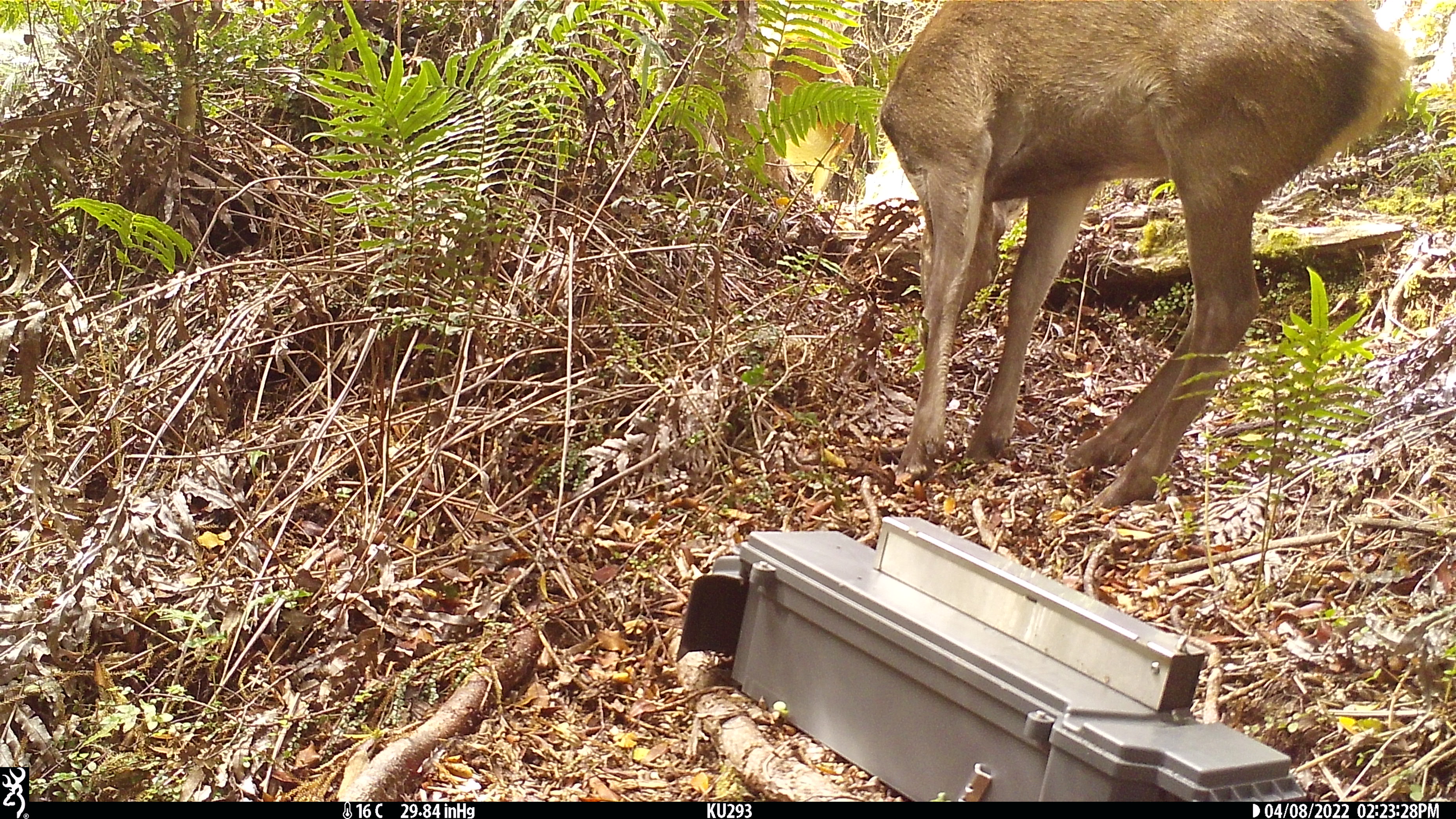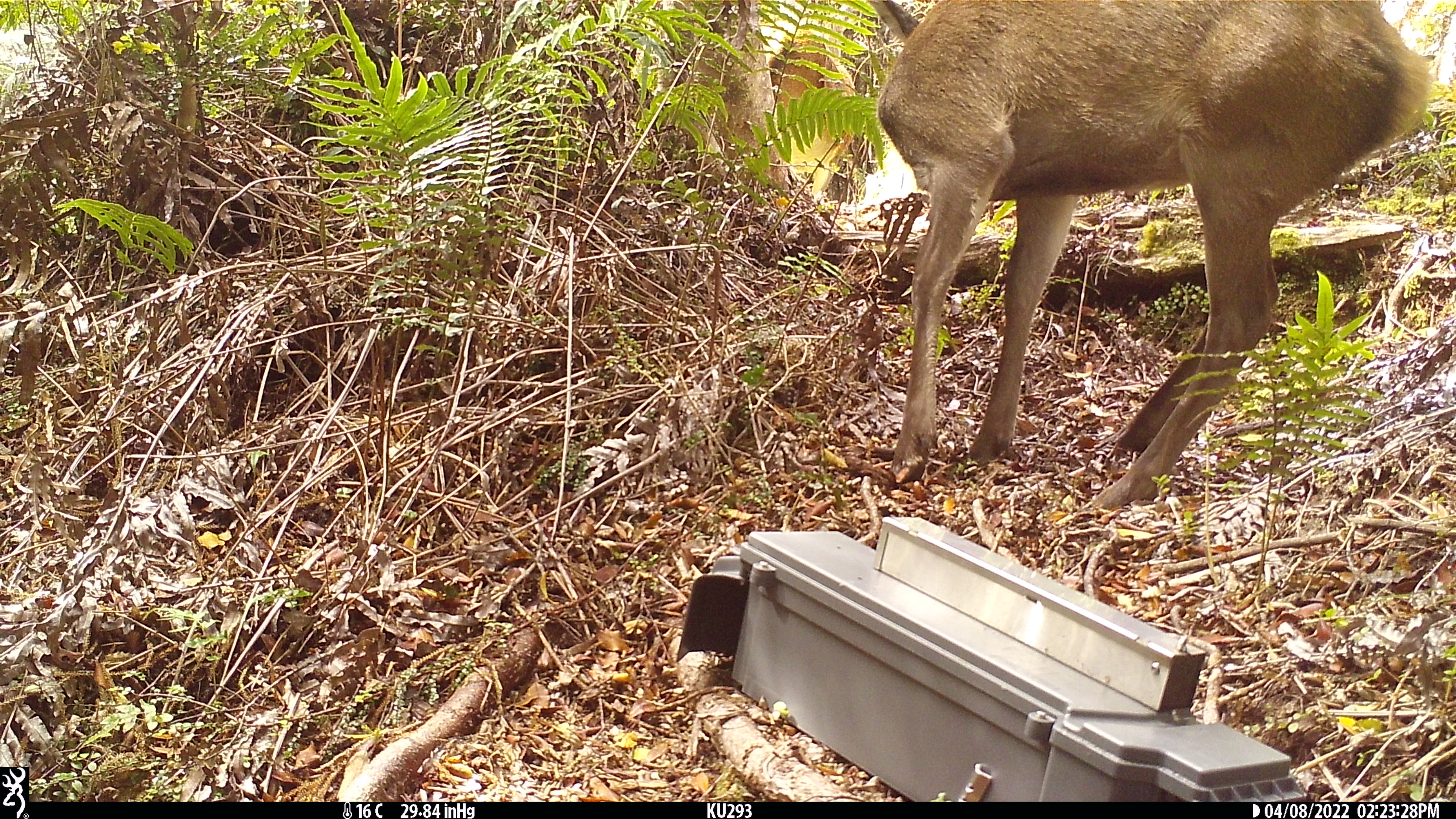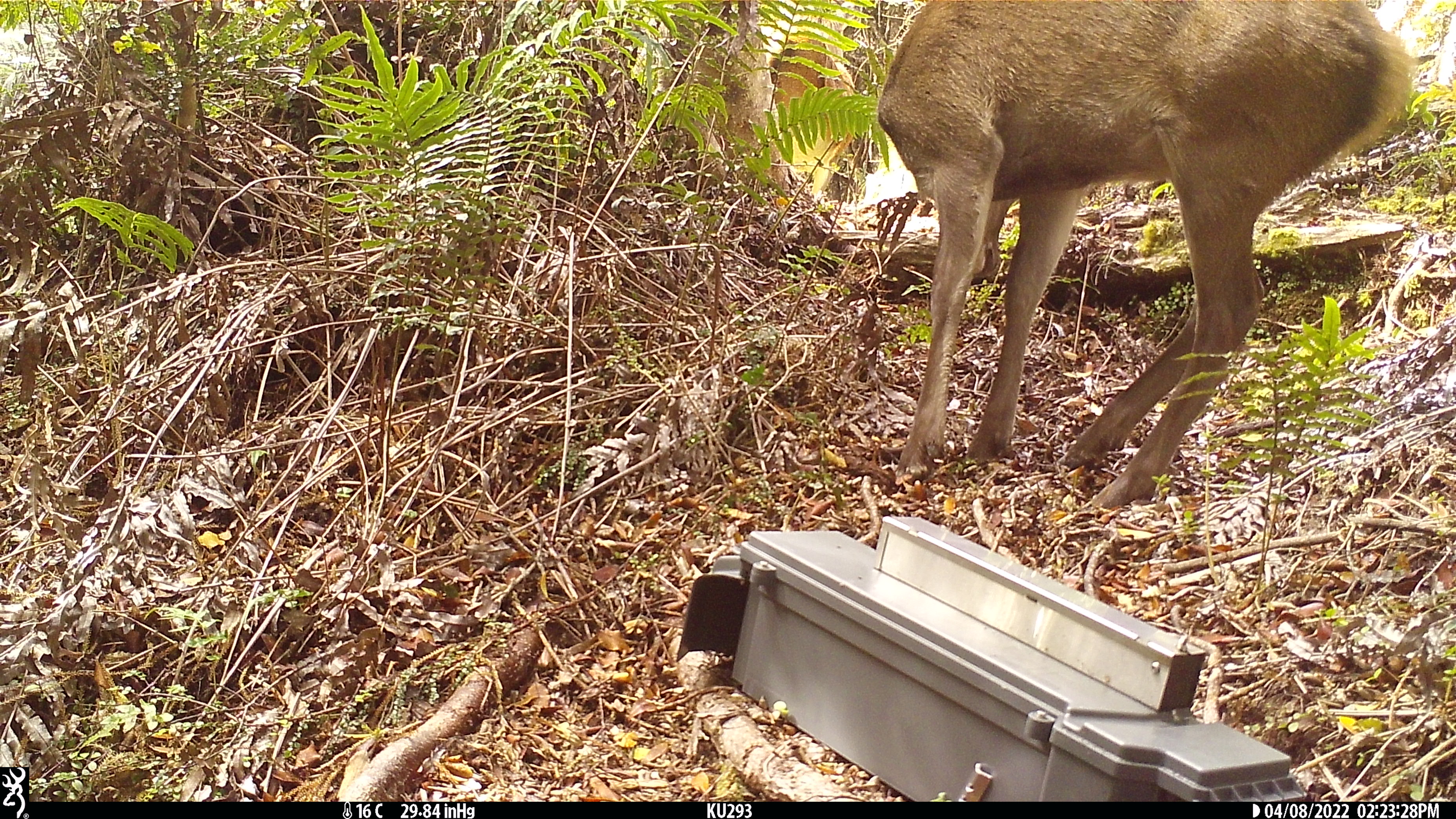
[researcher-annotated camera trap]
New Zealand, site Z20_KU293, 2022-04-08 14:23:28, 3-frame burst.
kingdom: Animalia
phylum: Chordata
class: Mammalia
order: Artiodactyla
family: Cervidae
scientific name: Cervidae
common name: deer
Deer (Cervidae).